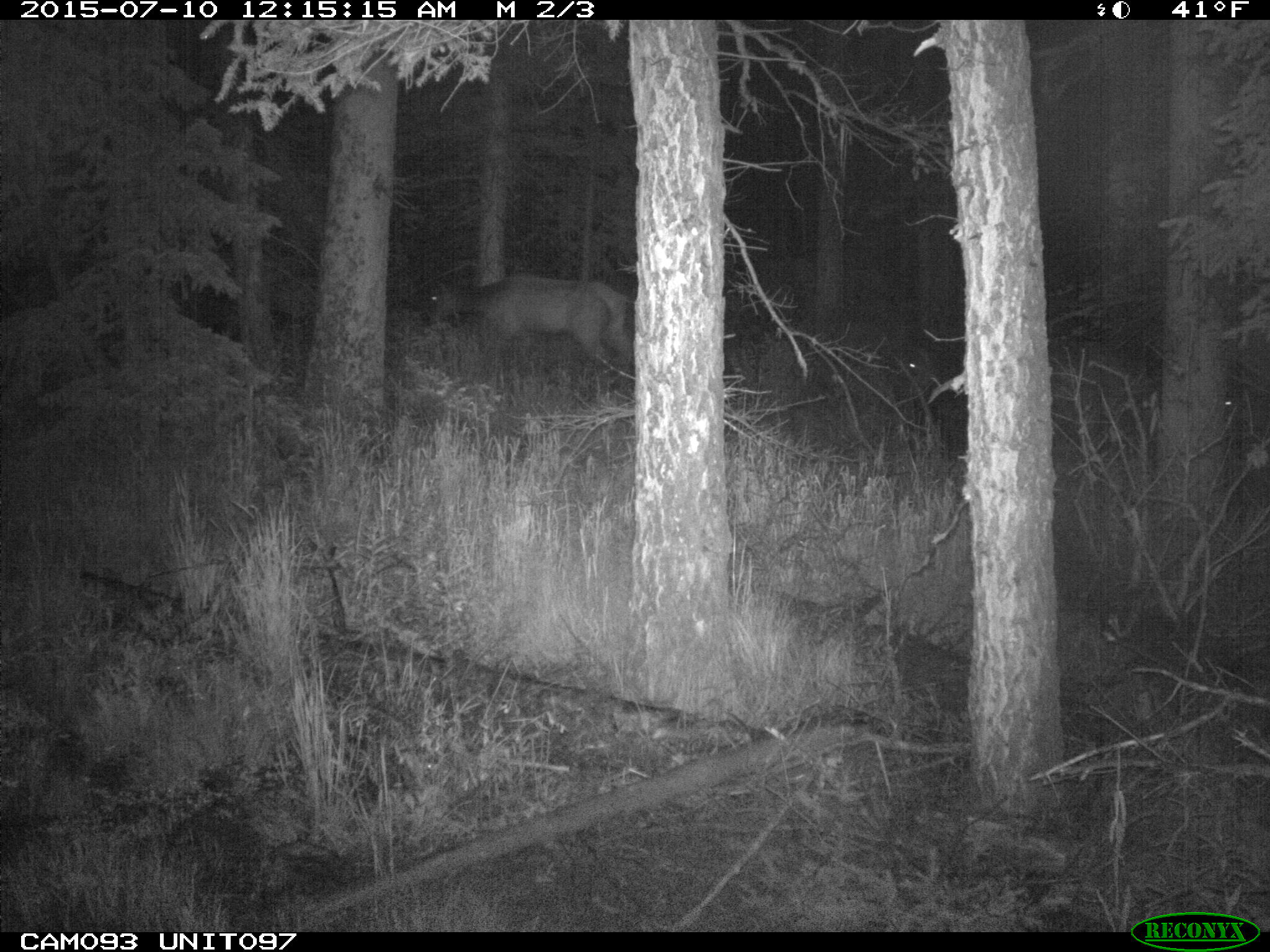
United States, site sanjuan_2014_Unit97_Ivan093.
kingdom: Animalia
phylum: Chordata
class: Mammalia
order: Artiodactyla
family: Cervidae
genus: Cervus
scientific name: Cervus elaphus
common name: red deer